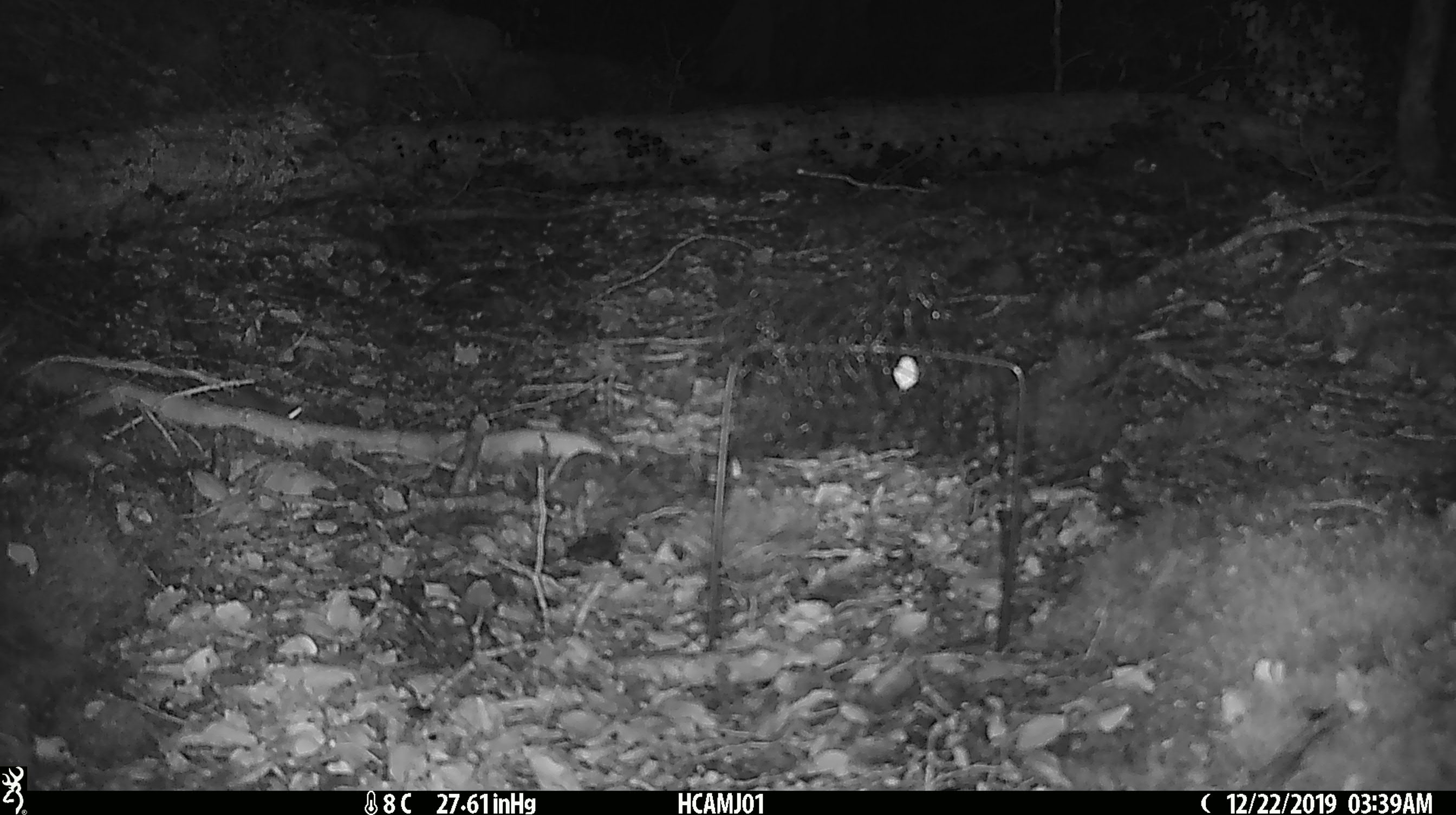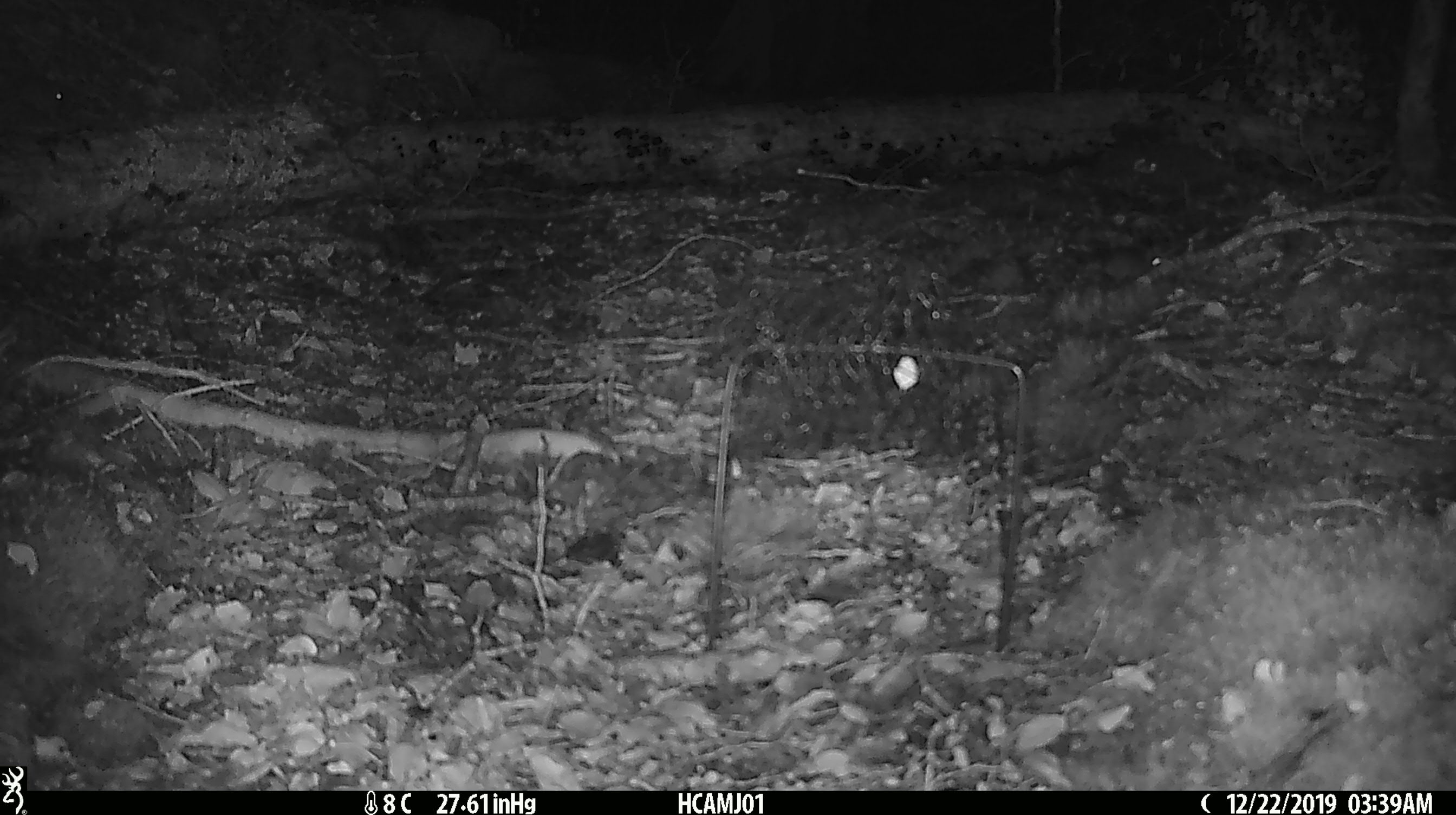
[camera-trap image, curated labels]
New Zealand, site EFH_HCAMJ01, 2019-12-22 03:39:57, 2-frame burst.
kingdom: Animalia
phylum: Chordata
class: Mammalia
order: Rodentia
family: Muridae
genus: Mus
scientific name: Mus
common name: mouse